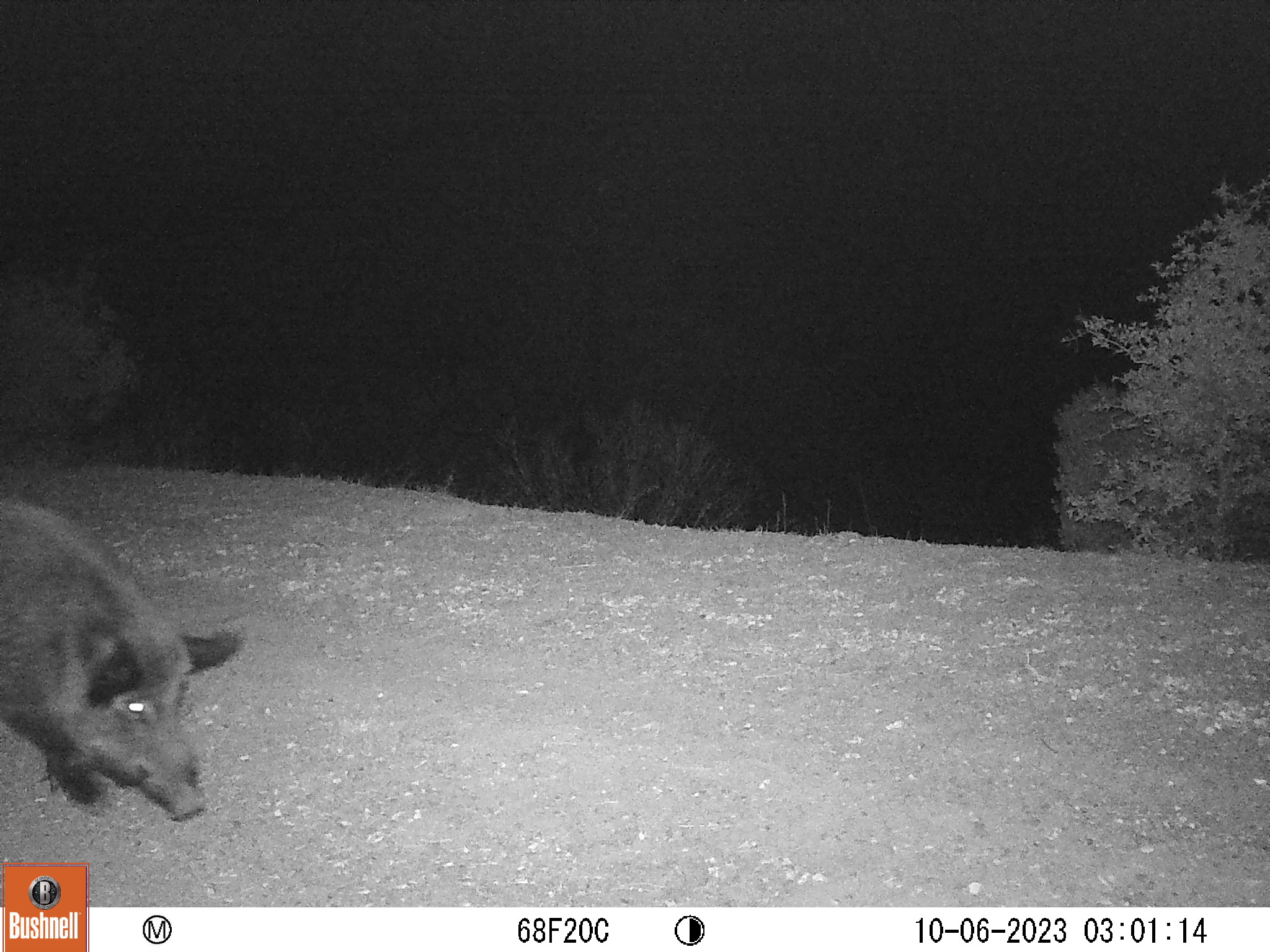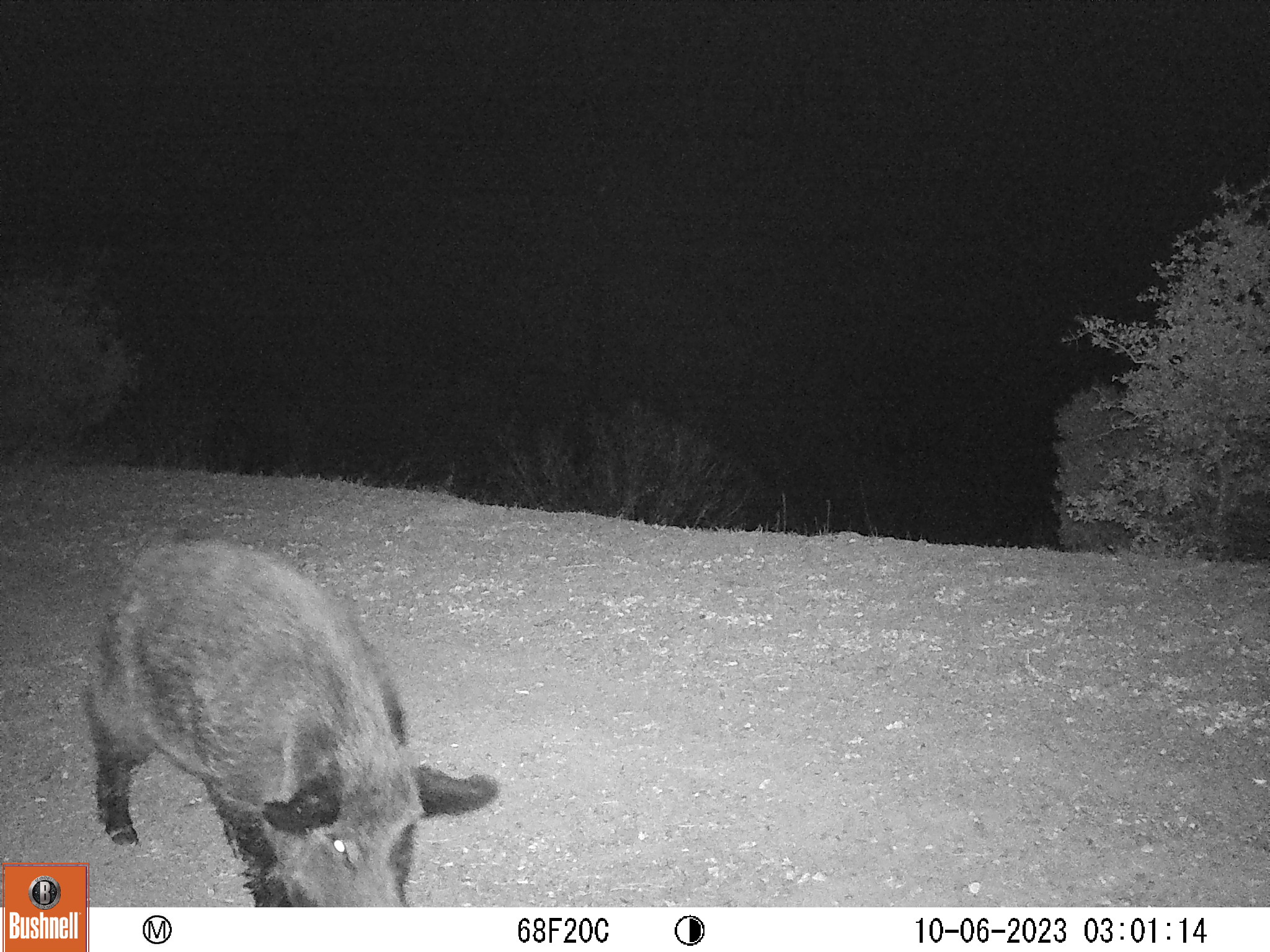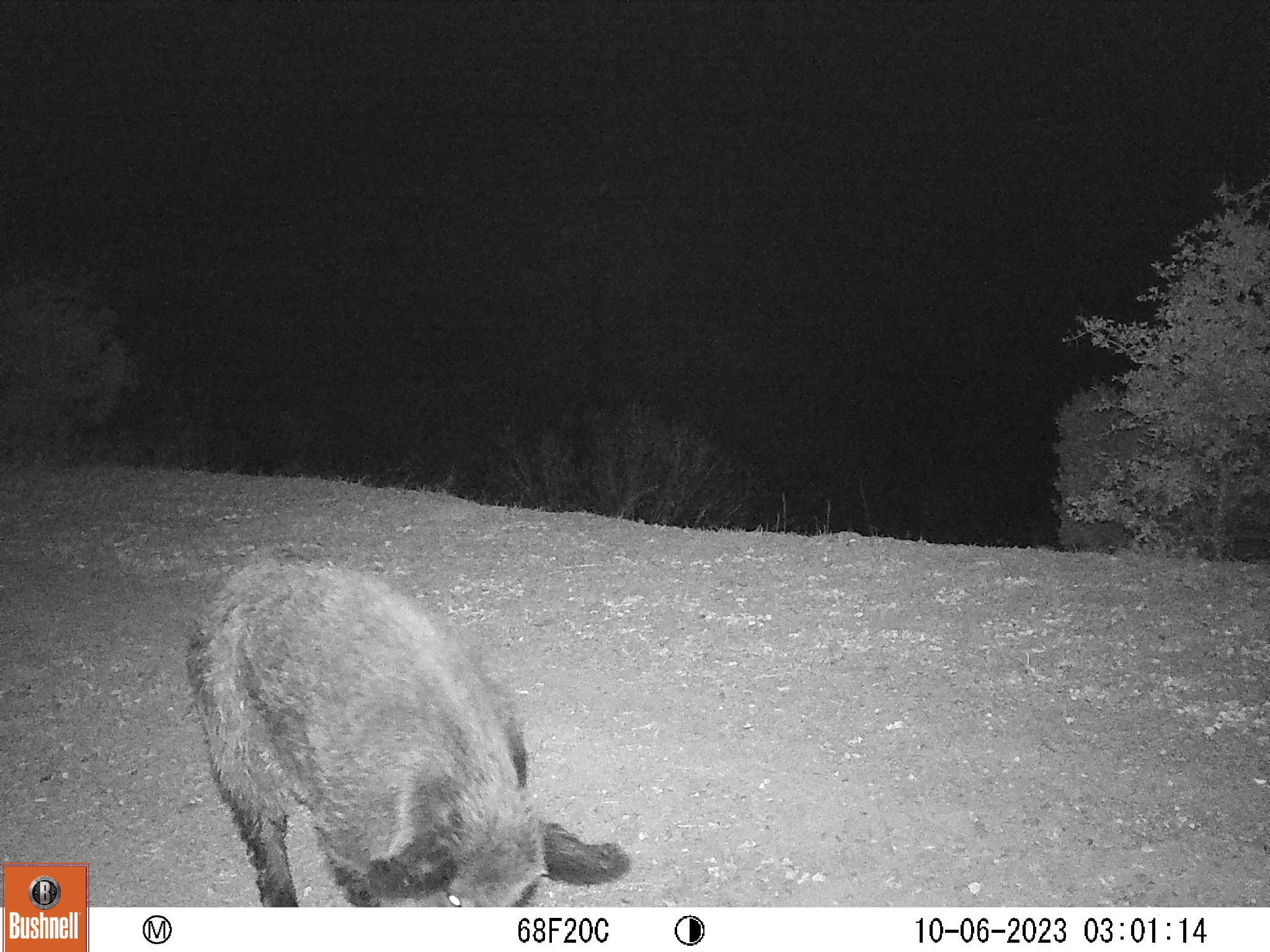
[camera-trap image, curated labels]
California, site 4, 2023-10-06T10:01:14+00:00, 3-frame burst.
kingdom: Animalia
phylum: Chordata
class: Mammalia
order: Artiodactyla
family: Suidae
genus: Sus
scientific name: Sus scrofa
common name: wild boar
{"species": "wild boar (Sus scrofa)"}